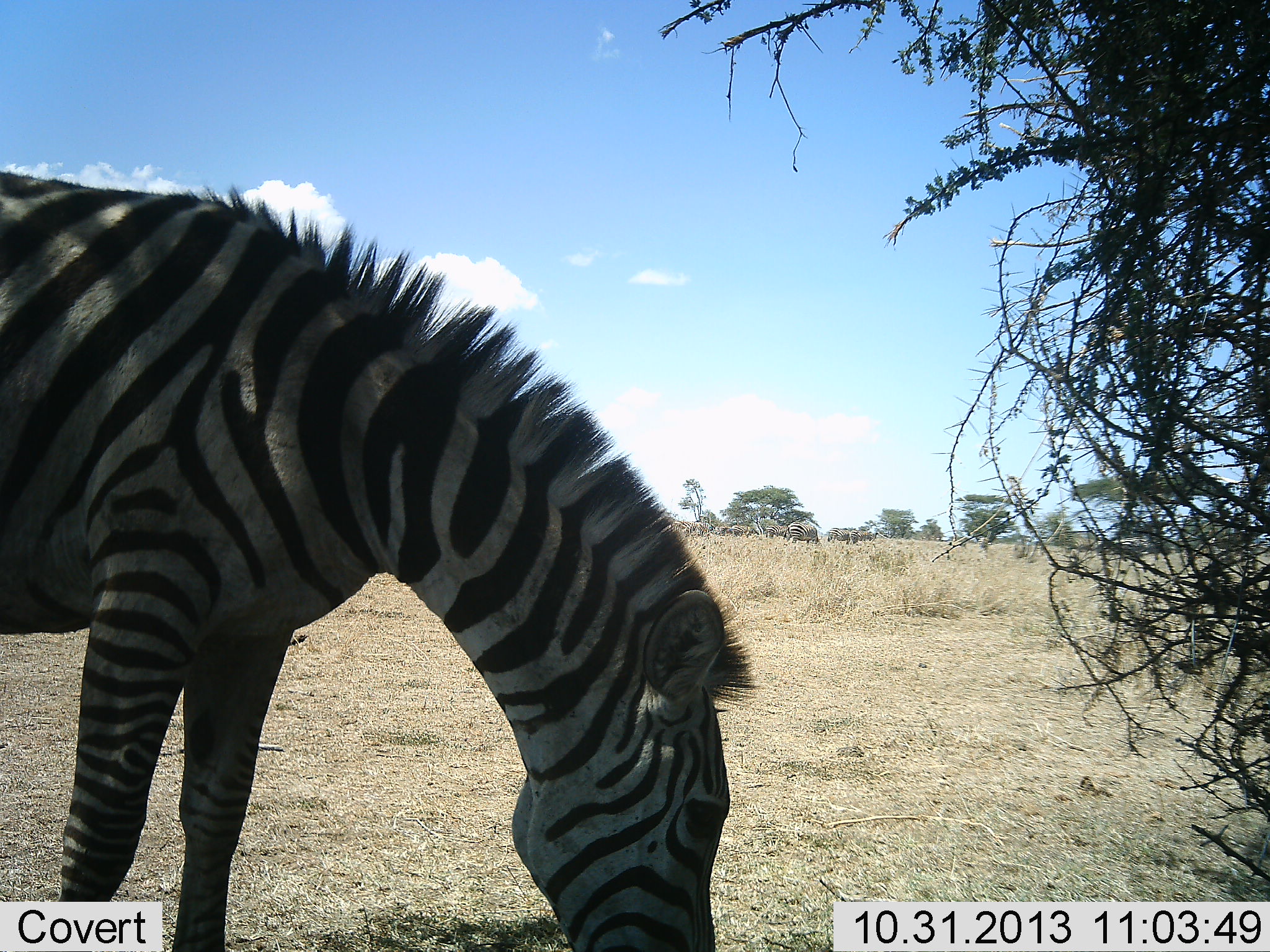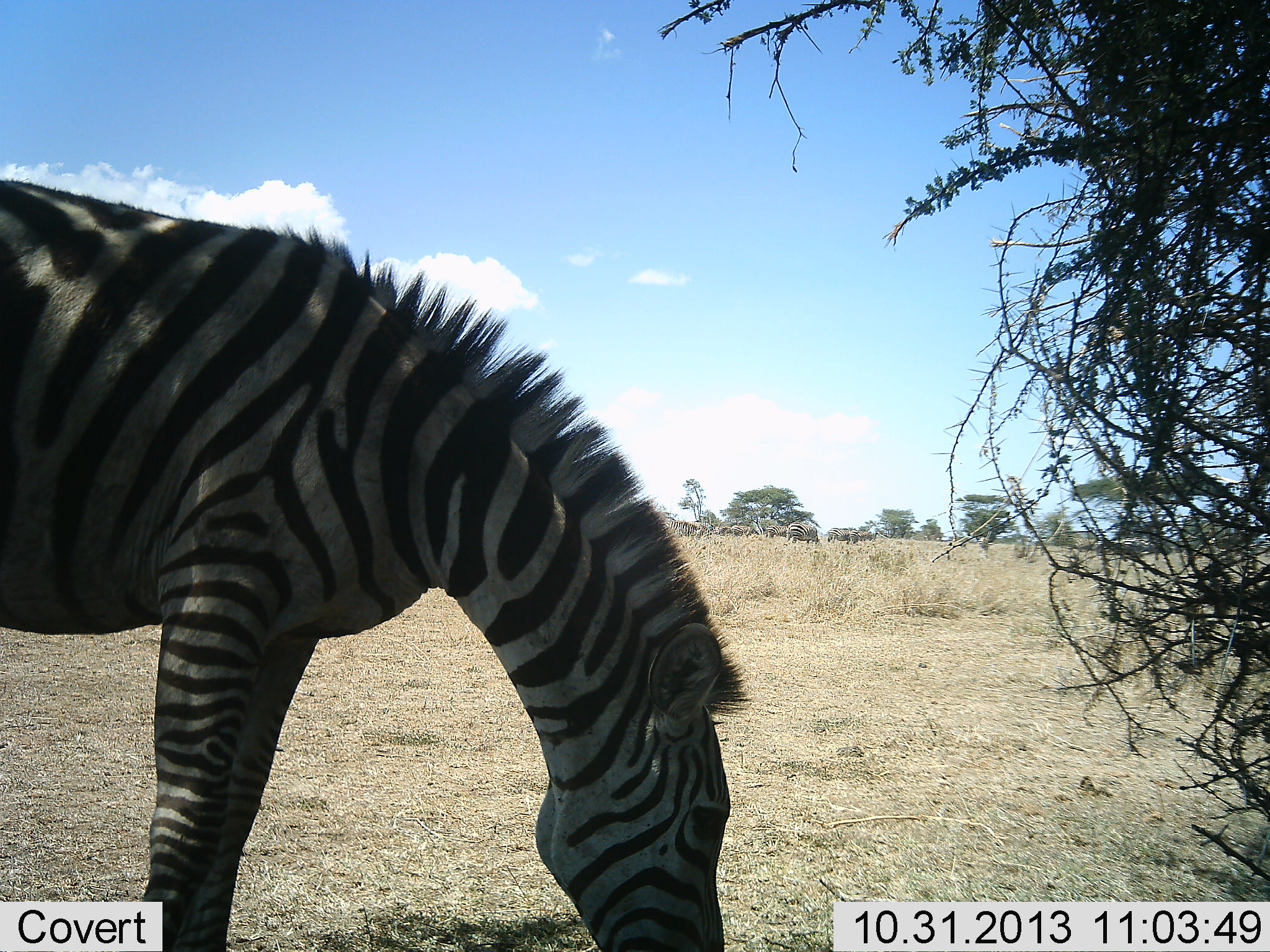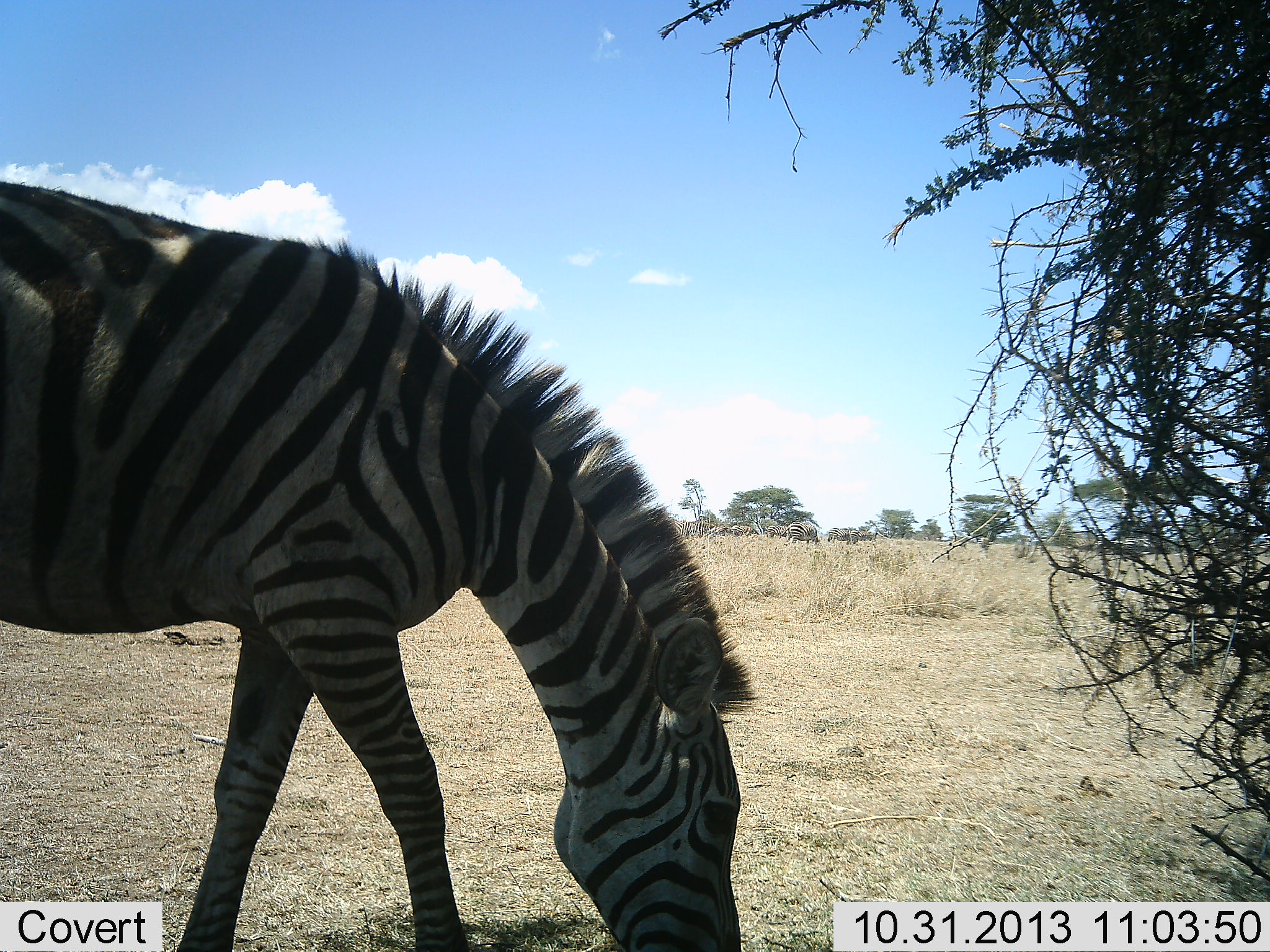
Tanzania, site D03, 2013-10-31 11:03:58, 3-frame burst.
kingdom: Animalia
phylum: Chordata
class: Mammalia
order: Perissodactyla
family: Equidae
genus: Equus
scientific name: Equus quagga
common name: plains zebra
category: zebra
Zebra (plains zebra) (Equus quagga), count 1. Behavior (volunteer vote fractions): standing 20%, resting 0%, moving 0%, interacting 0%. Young present (vote fraction): 0%. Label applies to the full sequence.